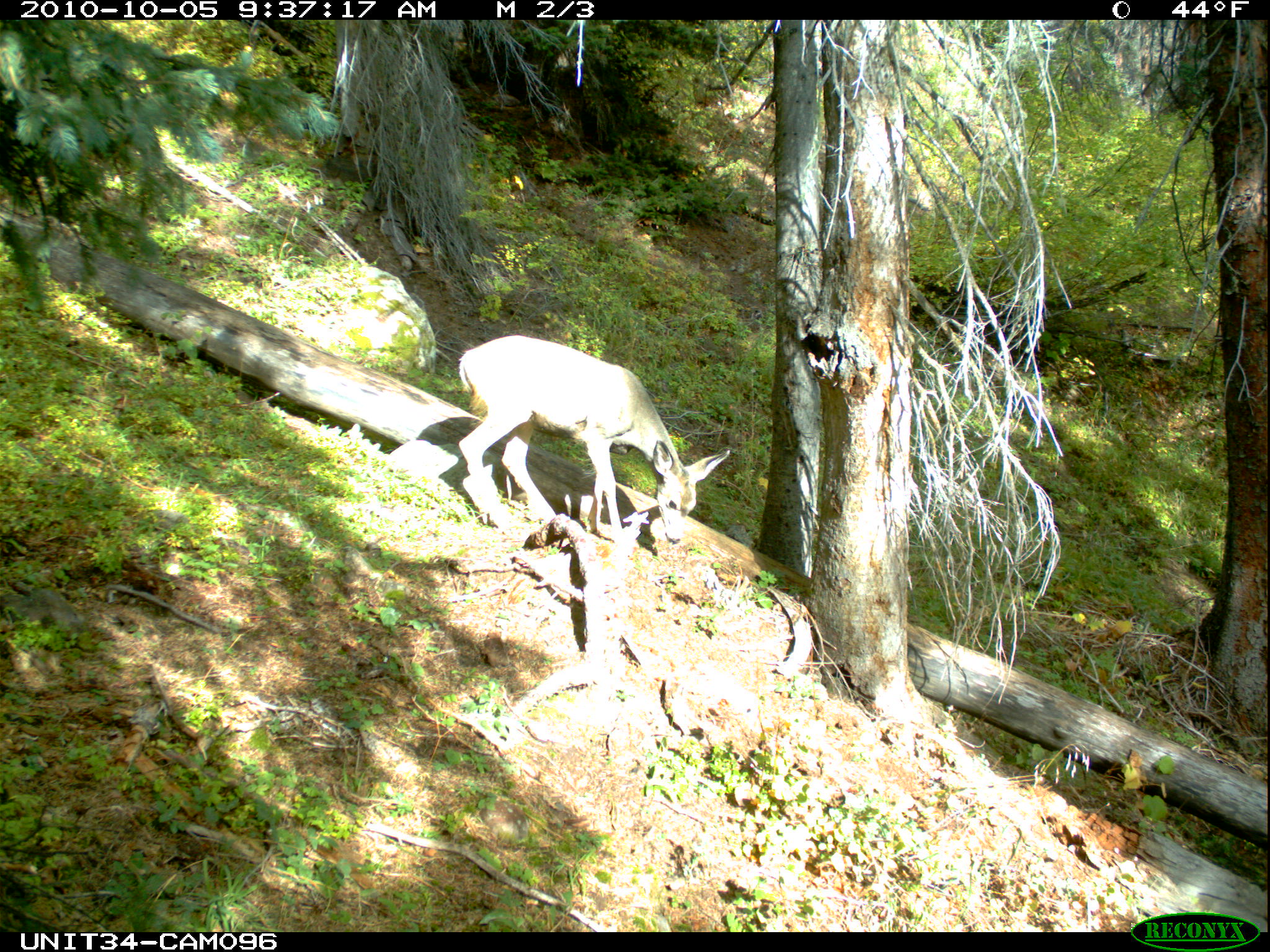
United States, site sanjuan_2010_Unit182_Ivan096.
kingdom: Animalia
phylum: Chordata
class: Mammalia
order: Artiodactyla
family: Cervidae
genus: Odocoileus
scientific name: Odocoileus hemionus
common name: mule deer